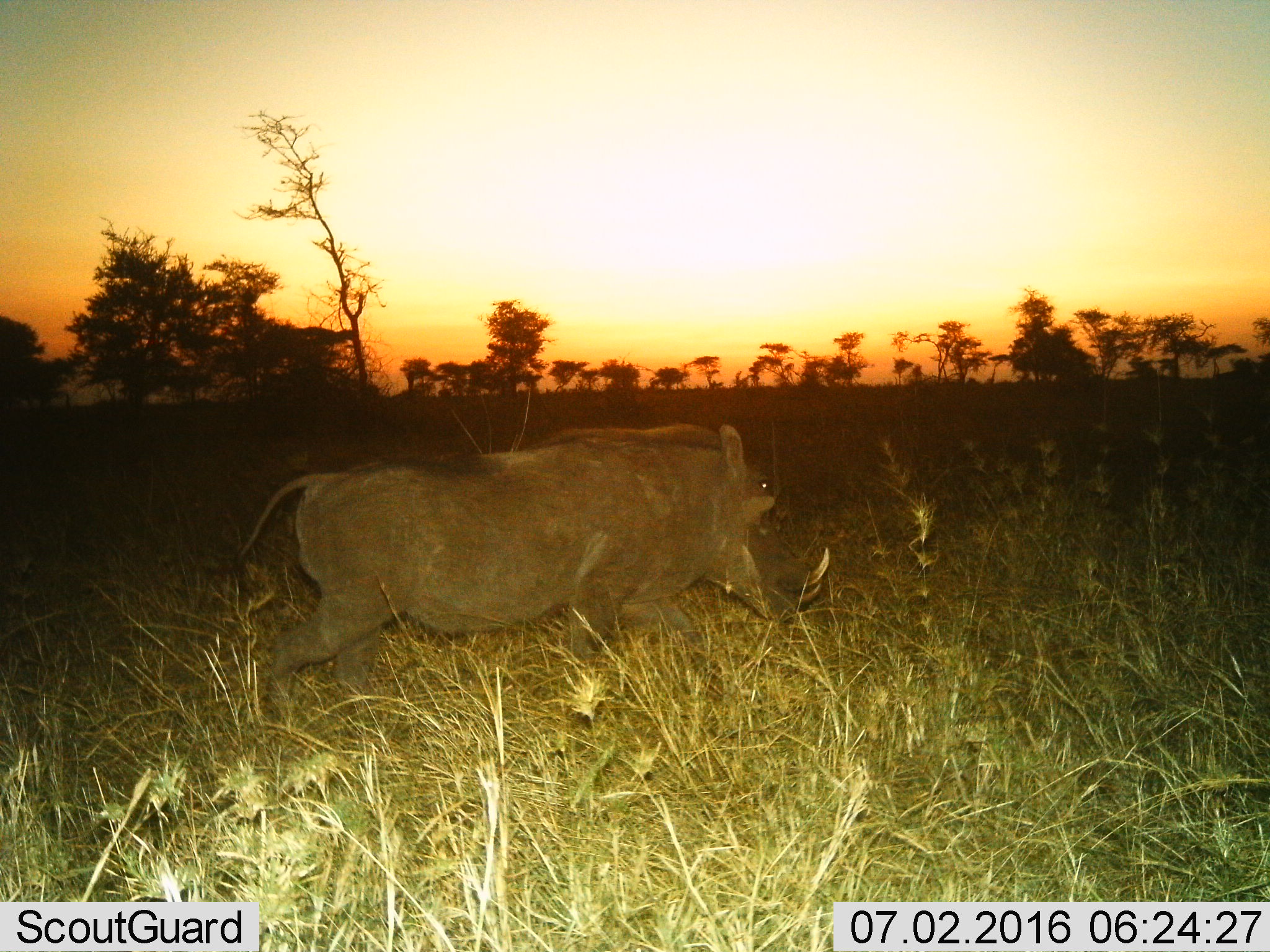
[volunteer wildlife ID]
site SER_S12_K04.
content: unidentified animal